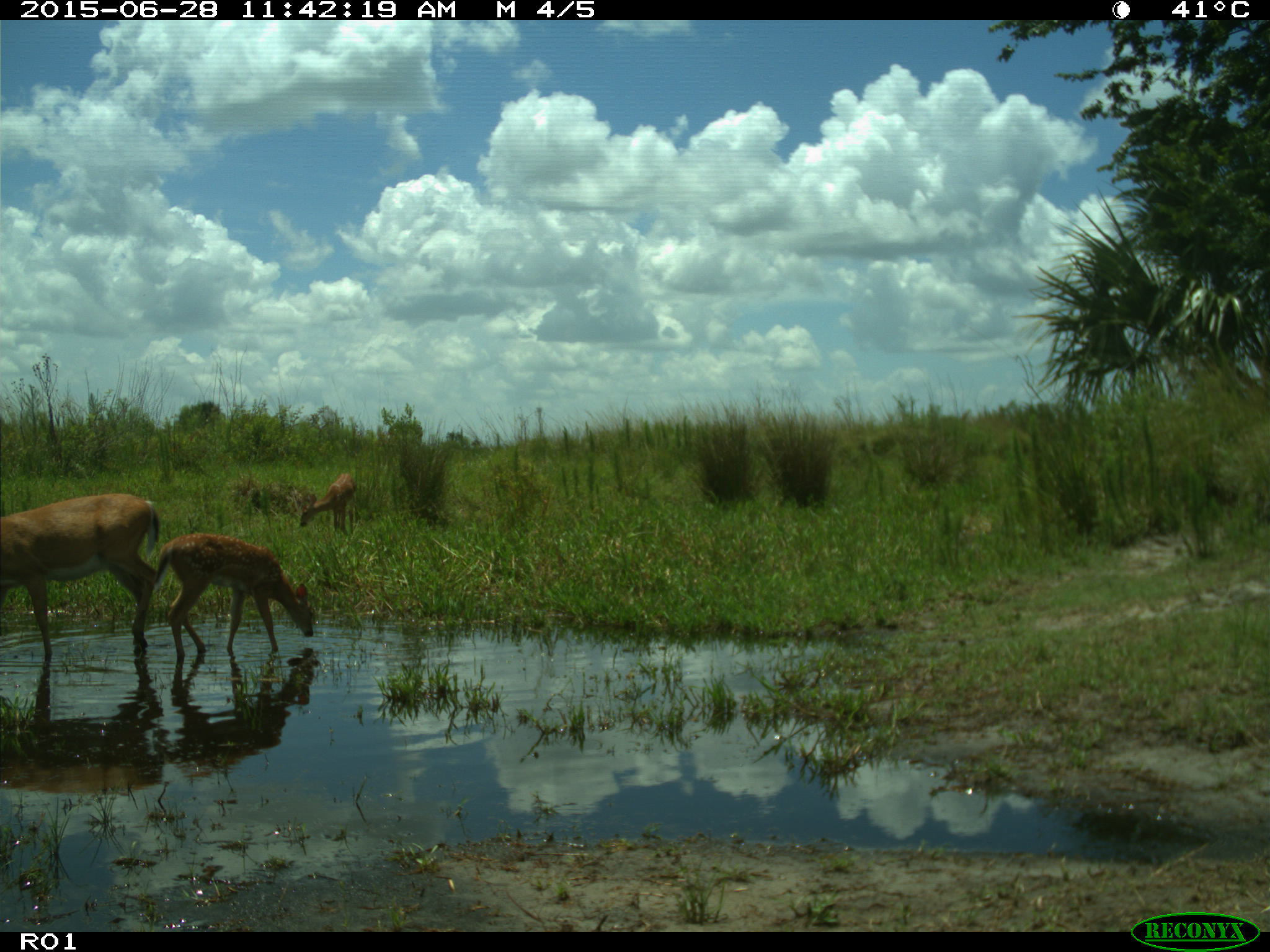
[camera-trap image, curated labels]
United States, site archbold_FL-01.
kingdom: Animalia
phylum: Chordata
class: Mammalia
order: Artiodactyla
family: Cervidae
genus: Odocoileus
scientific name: Odocoileus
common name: deer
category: unidentified deer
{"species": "unidentified deer (deer) (Odocoileus)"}